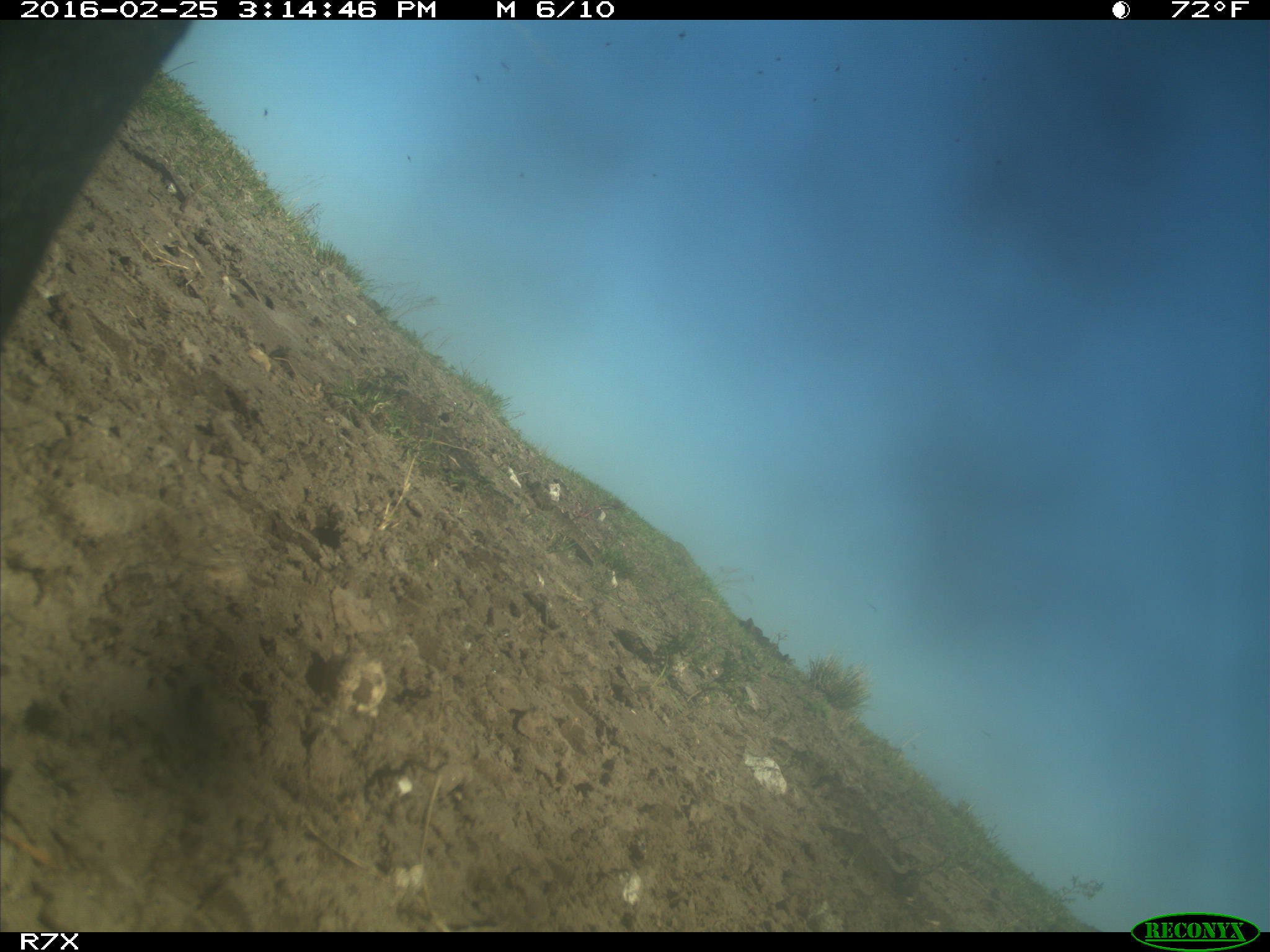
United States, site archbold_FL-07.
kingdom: Animalia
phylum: Chordata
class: Mammalia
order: Artiodactyla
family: Bovidae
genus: Bos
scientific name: Bos taurus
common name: domestic cow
Bos taurus (domestic cow).